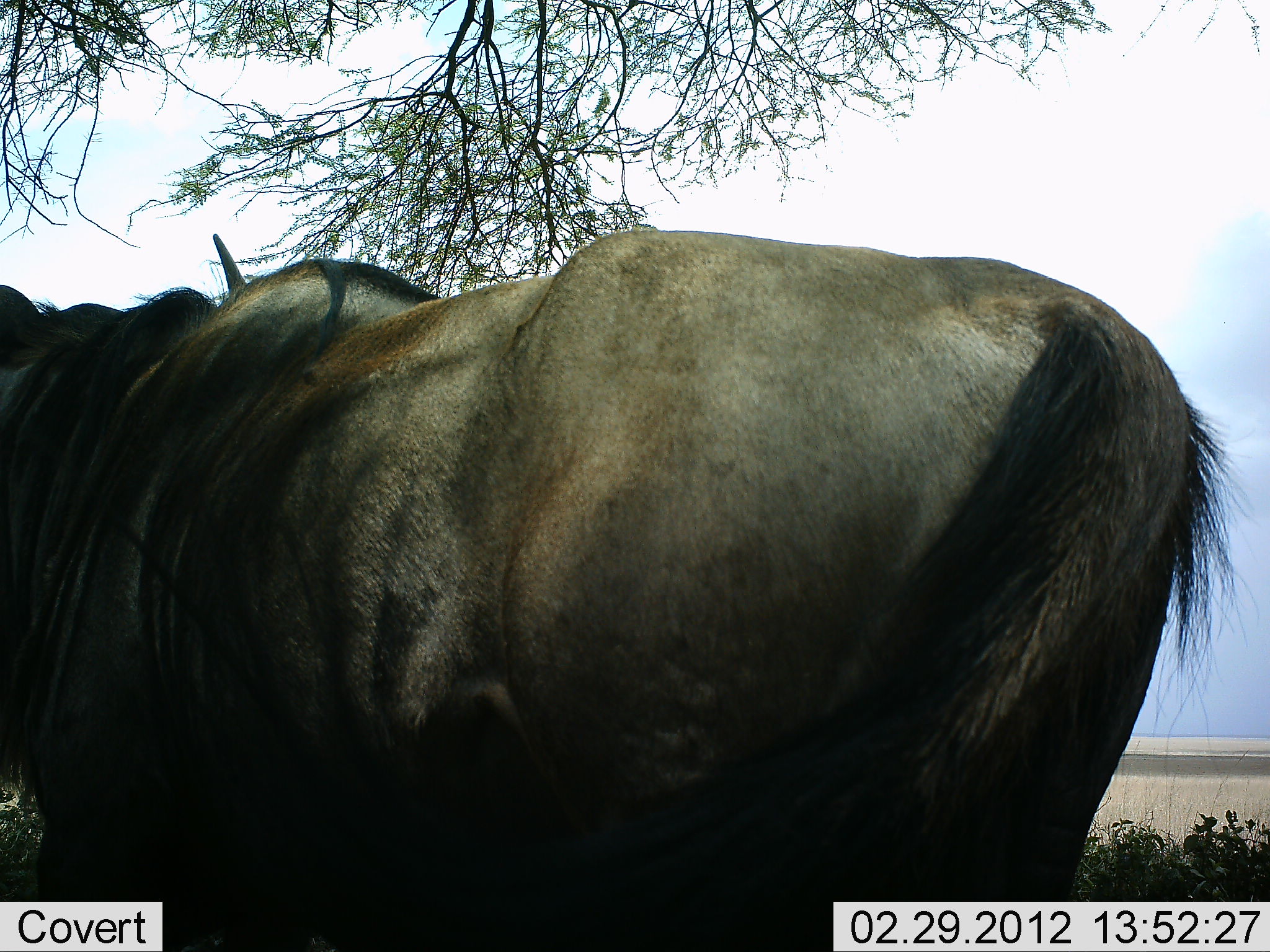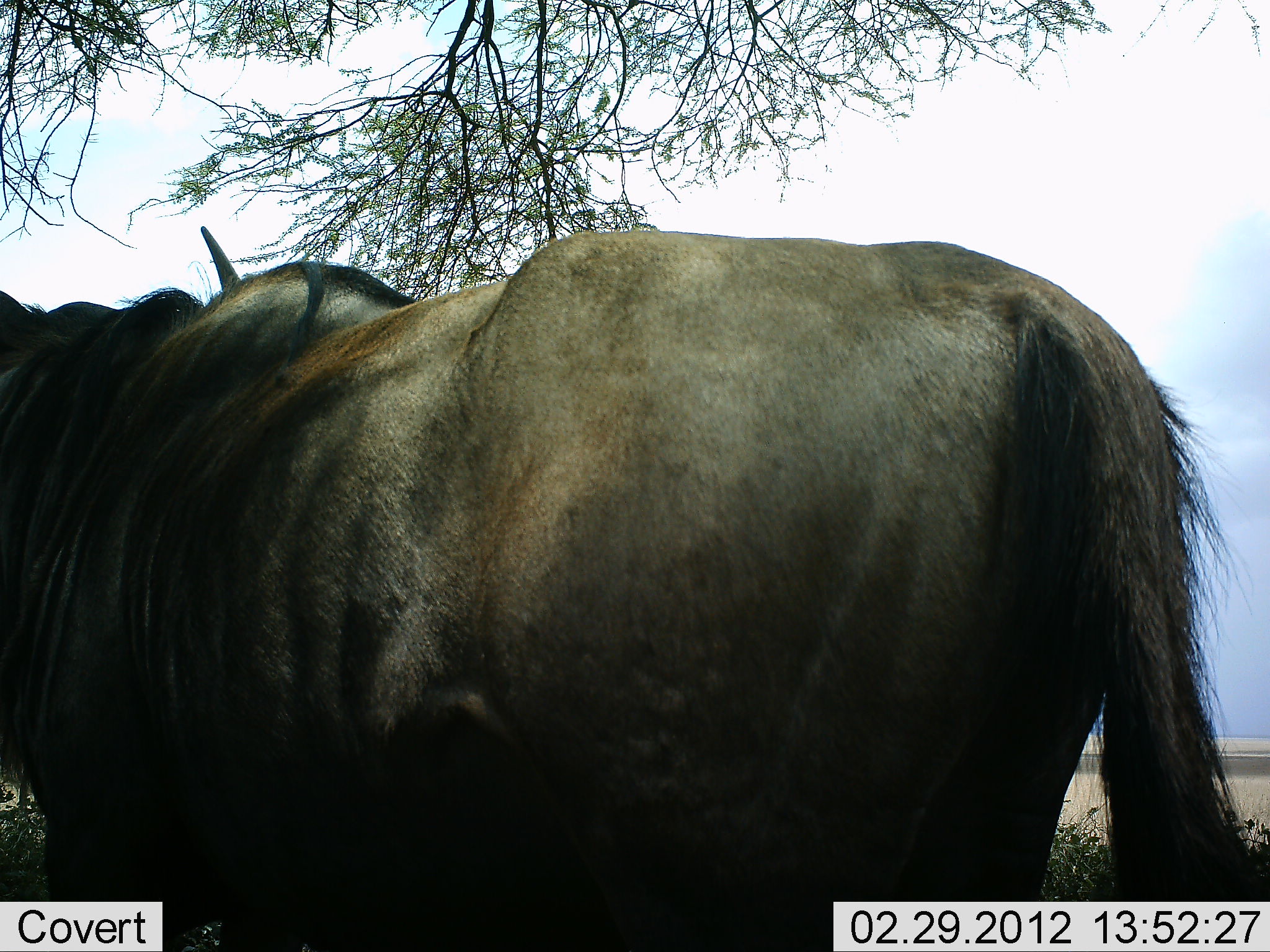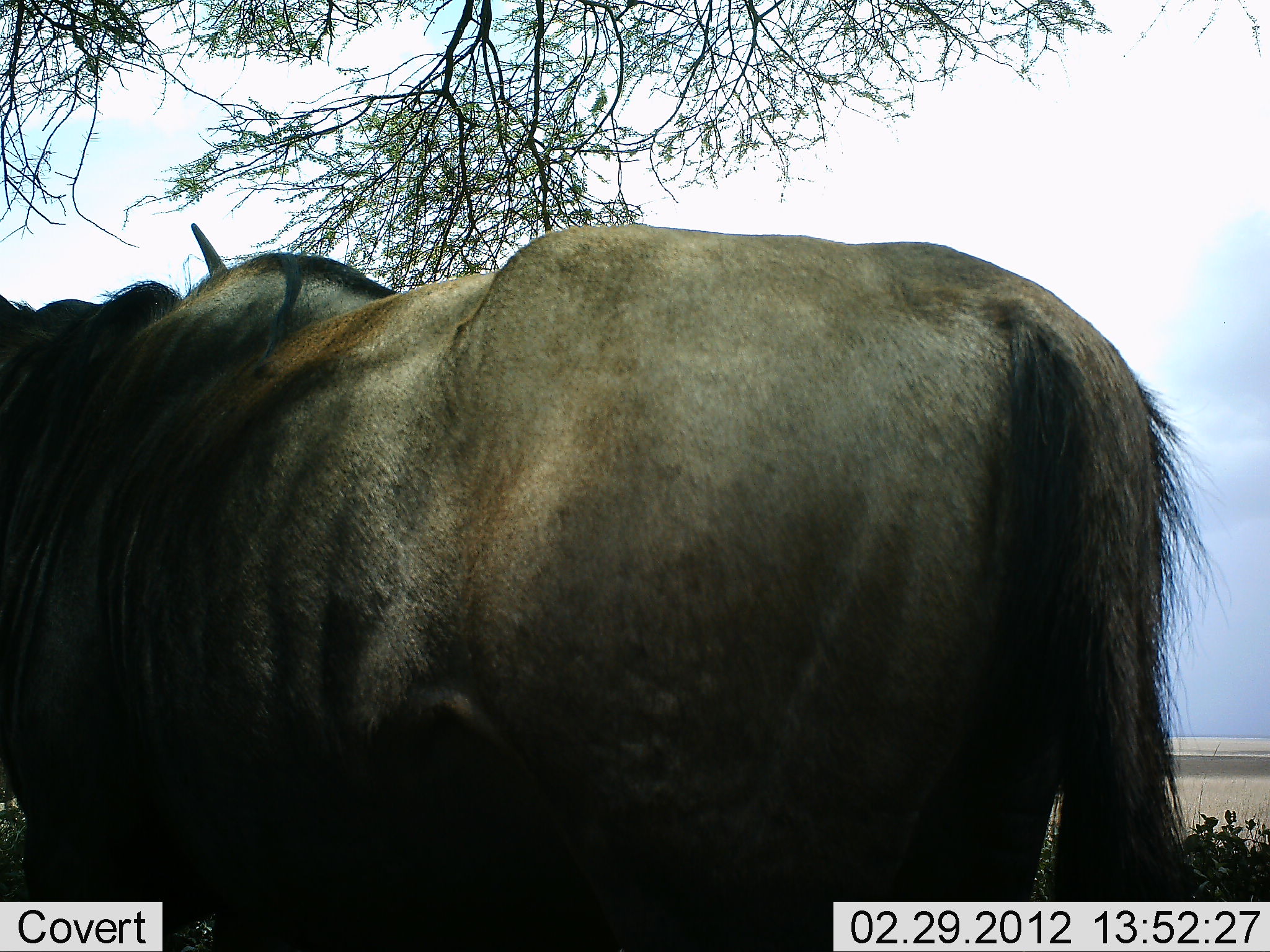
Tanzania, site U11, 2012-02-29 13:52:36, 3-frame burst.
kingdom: Animalia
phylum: Chordata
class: Mammalia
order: Artiodactyla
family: Bovidae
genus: Connochaetes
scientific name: Connochaetes taurinus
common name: blue wildebeest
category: wildebeest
Wildebeest (blue wildebeest) (Connochaetes taurinus), count 1. Behavior (volunteer vote fractions): standing 100%, resting 0%, moving 0%, interacting 0%. Young present (vote fraction): 0%. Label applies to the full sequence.